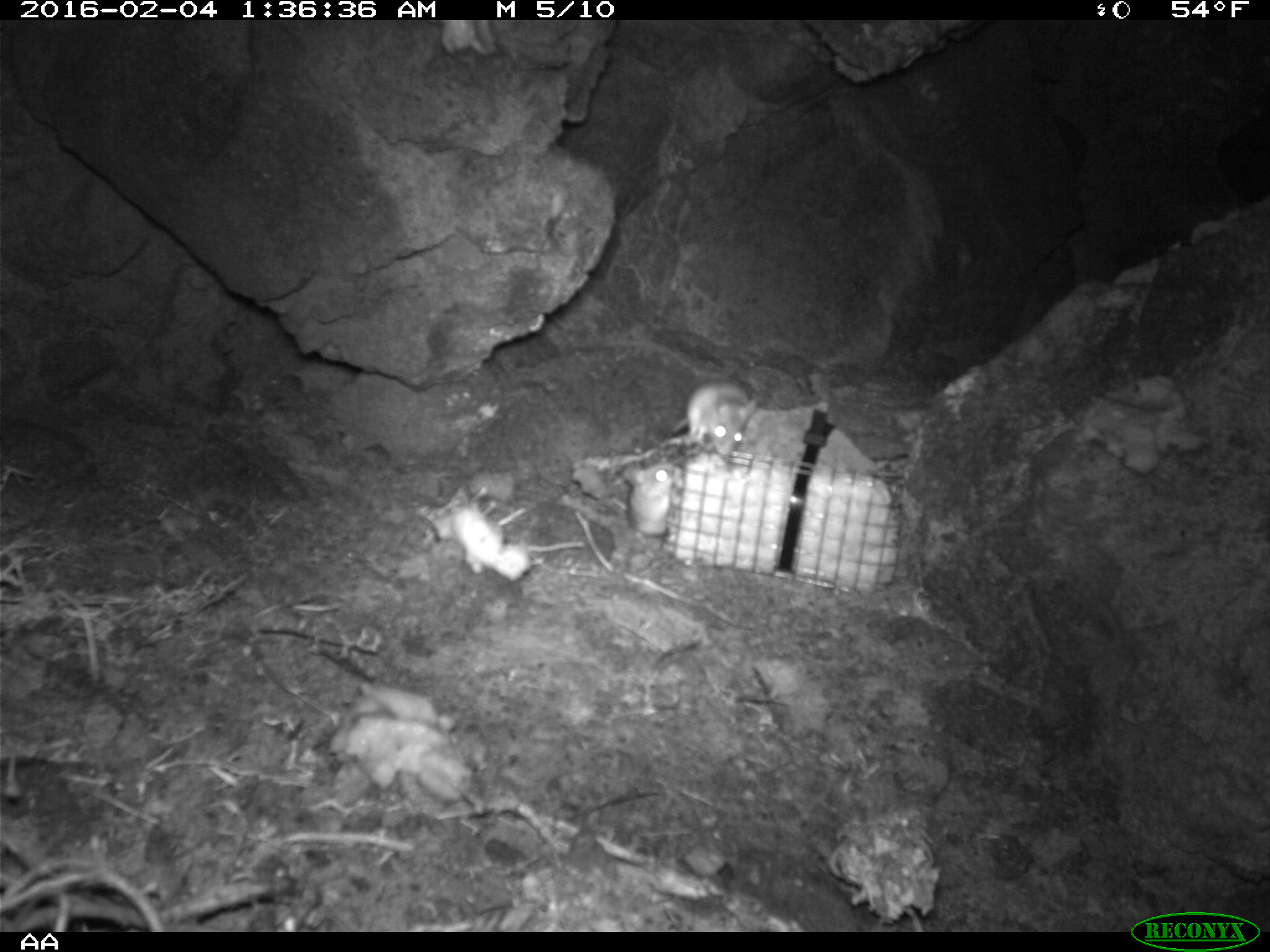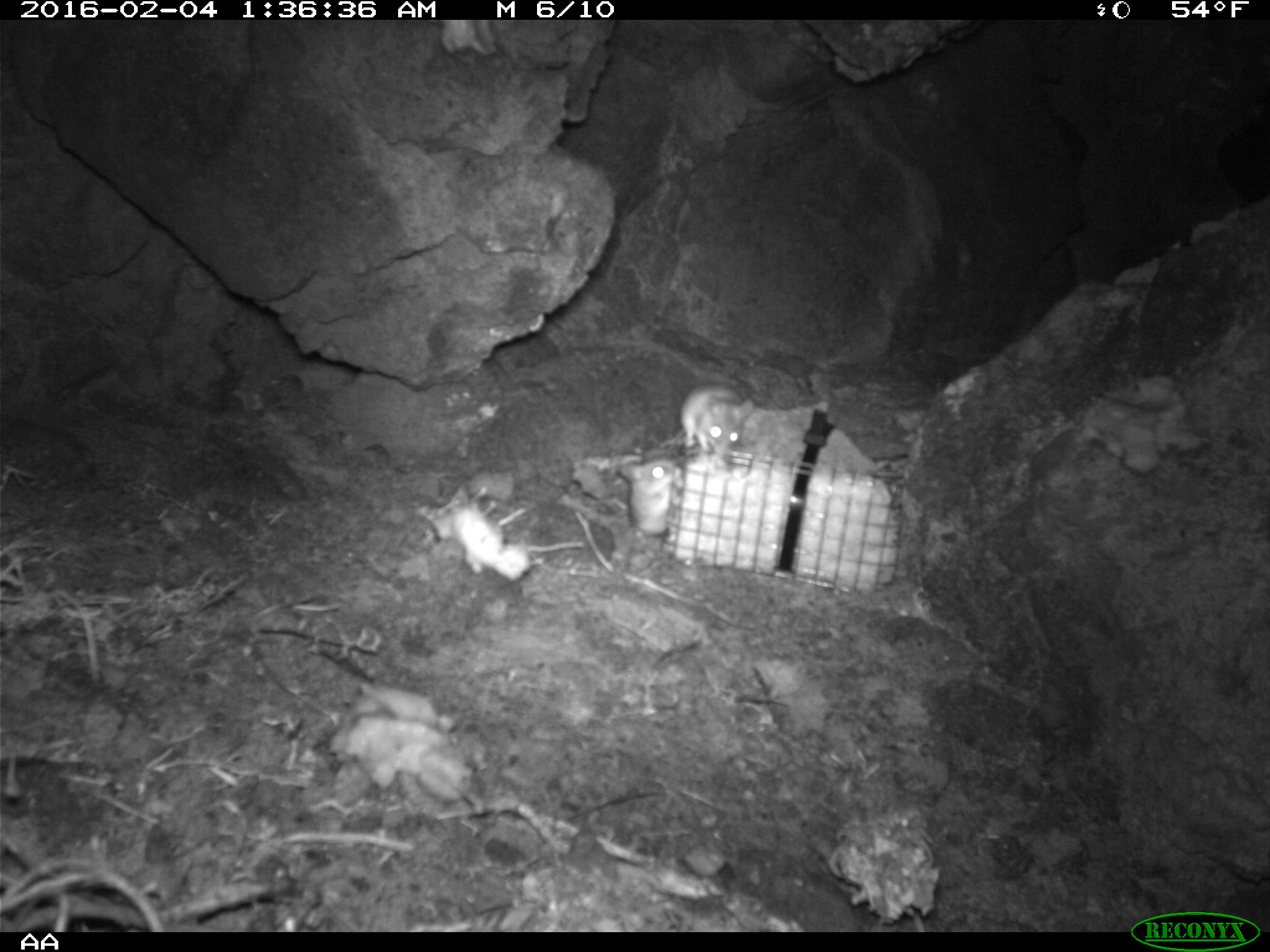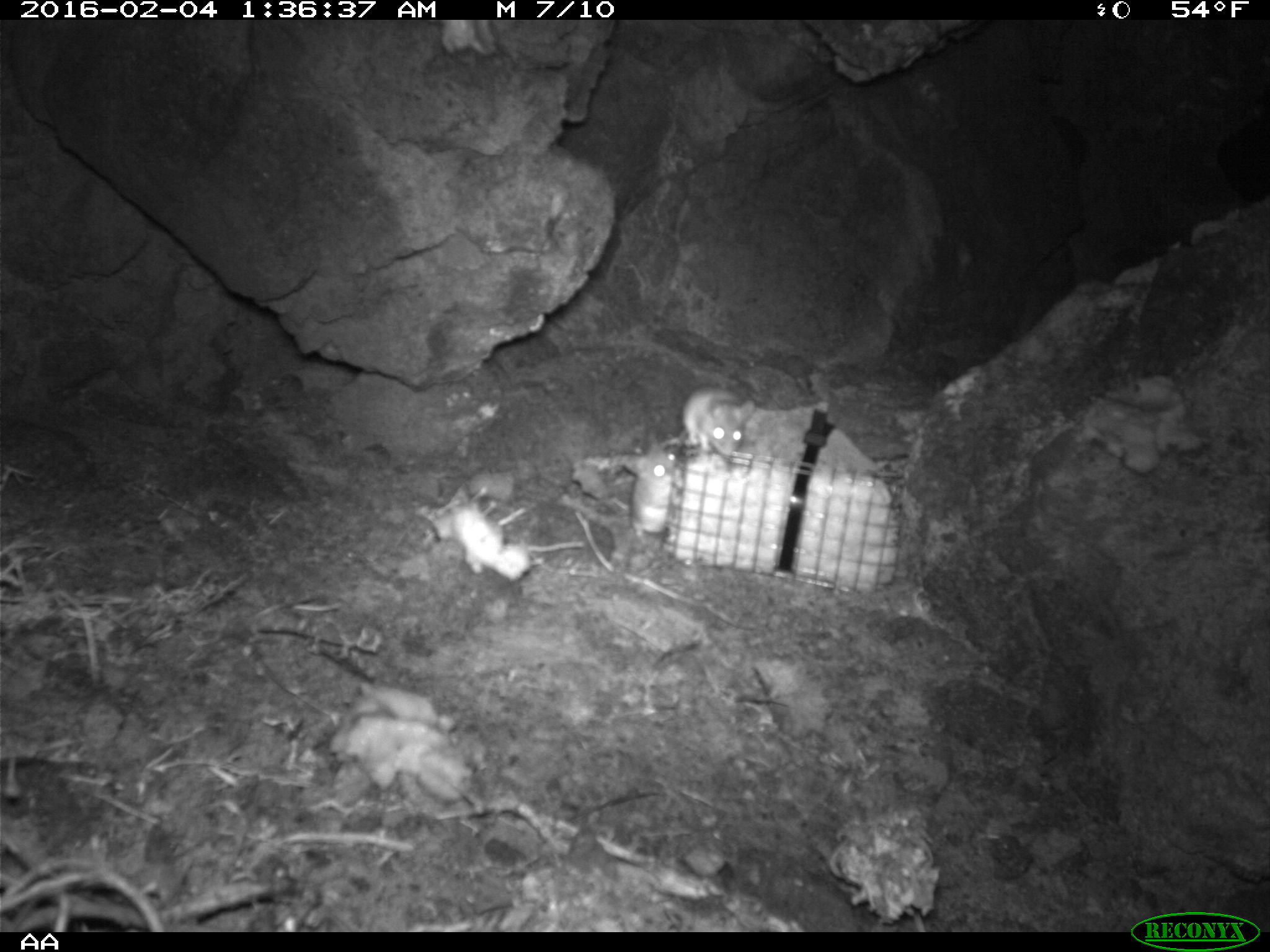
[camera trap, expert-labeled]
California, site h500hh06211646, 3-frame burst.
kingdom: Animalia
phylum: Chordata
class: Mammalia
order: Rodentia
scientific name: Rodentia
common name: rodent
Rodent (Rodentia).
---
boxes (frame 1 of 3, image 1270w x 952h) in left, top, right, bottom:
rodent: 670, 380, 760, 454; 626, 460, 676, 535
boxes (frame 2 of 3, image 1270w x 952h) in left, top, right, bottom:
rodent: 680, 382, 754, 457; 620, 457, 680, 534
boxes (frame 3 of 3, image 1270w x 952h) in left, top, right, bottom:
rodent: 621, 438, 679, 536; 680, 384, 757, 457